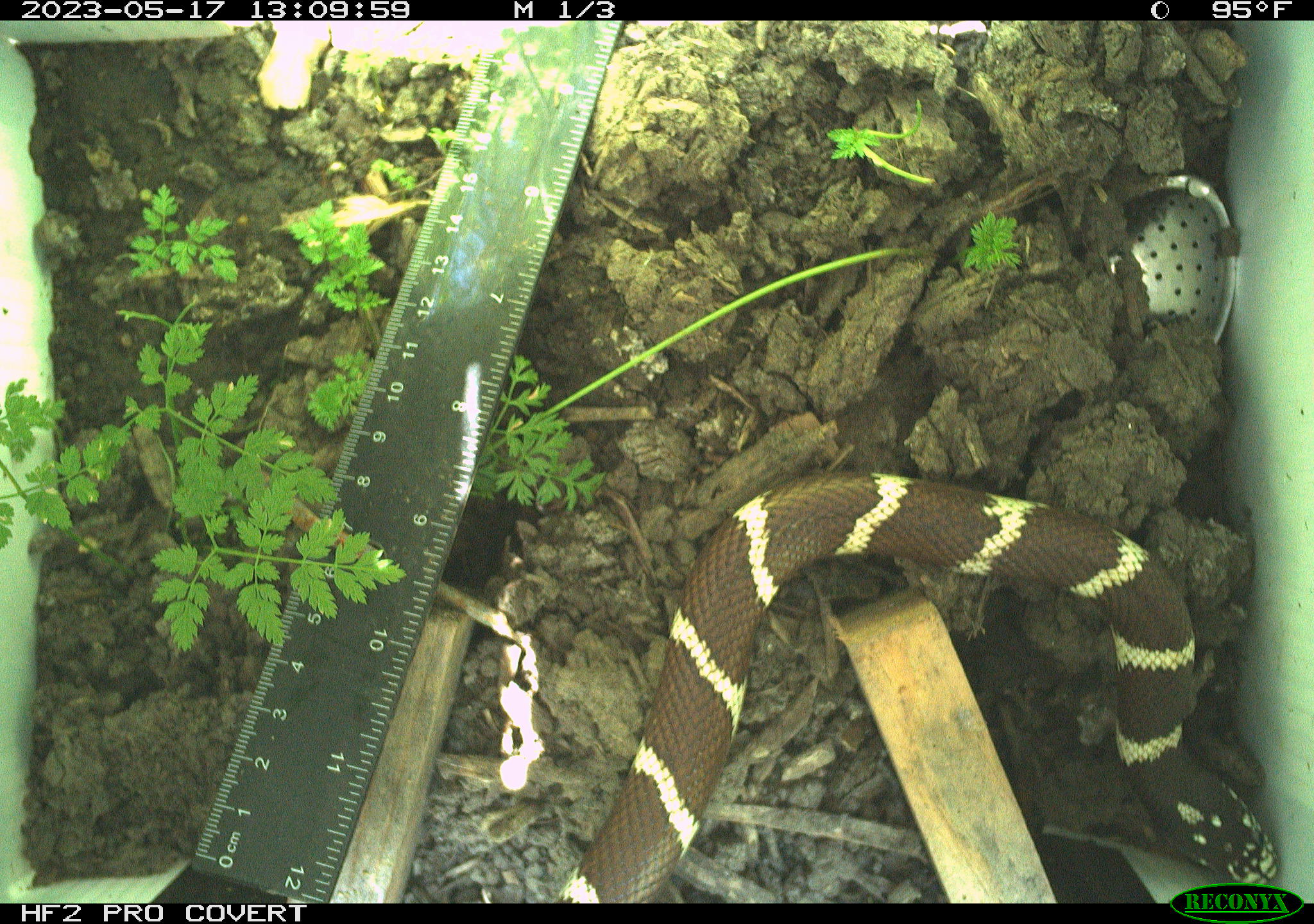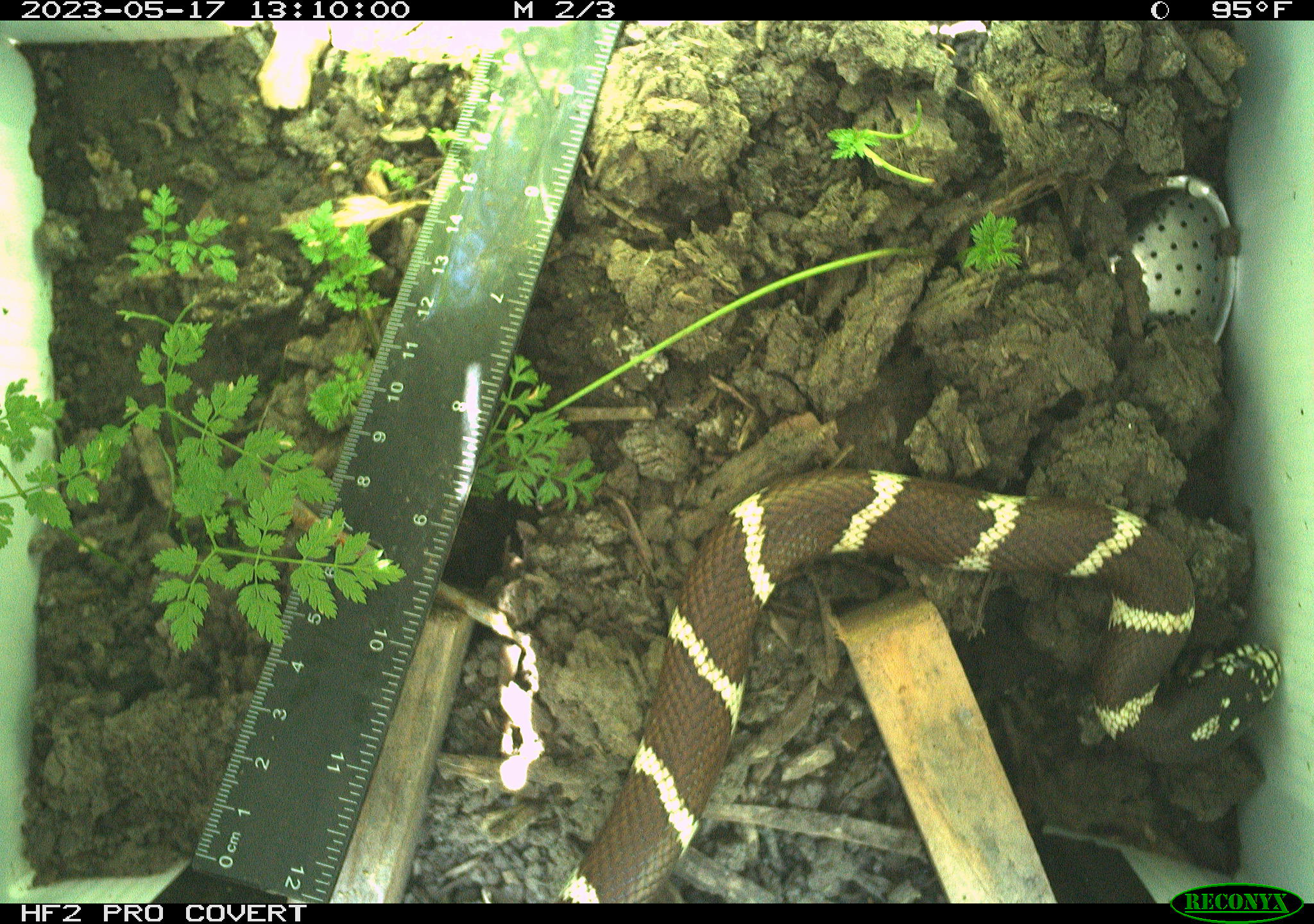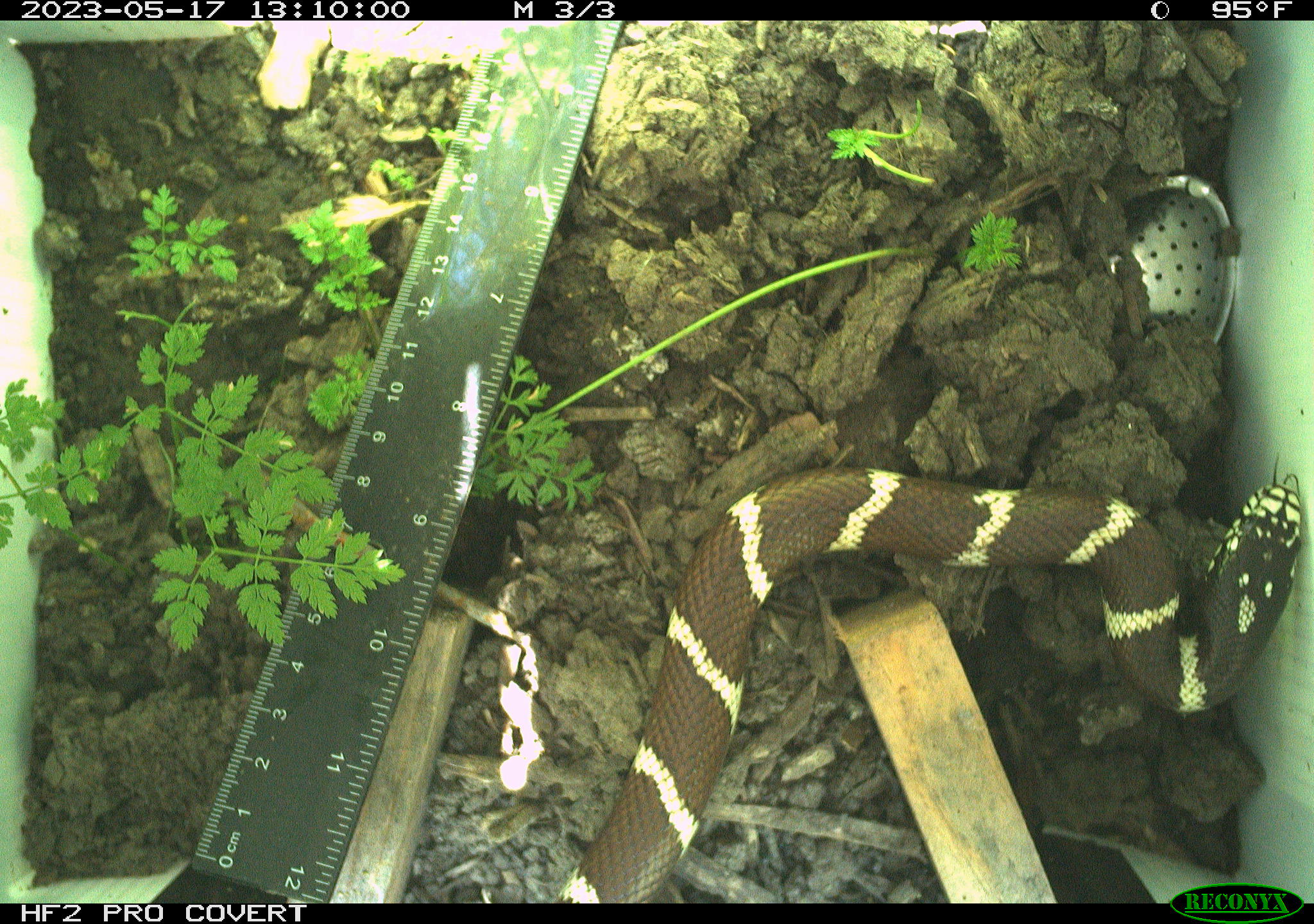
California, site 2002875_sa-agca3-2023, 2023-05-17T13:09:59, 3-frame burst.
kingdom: Animalia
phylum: Chordata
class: Reptilia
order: Squamata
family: Colubridae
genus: Lampropeltis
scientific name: Lampropeltis californiae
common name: california kingsnake